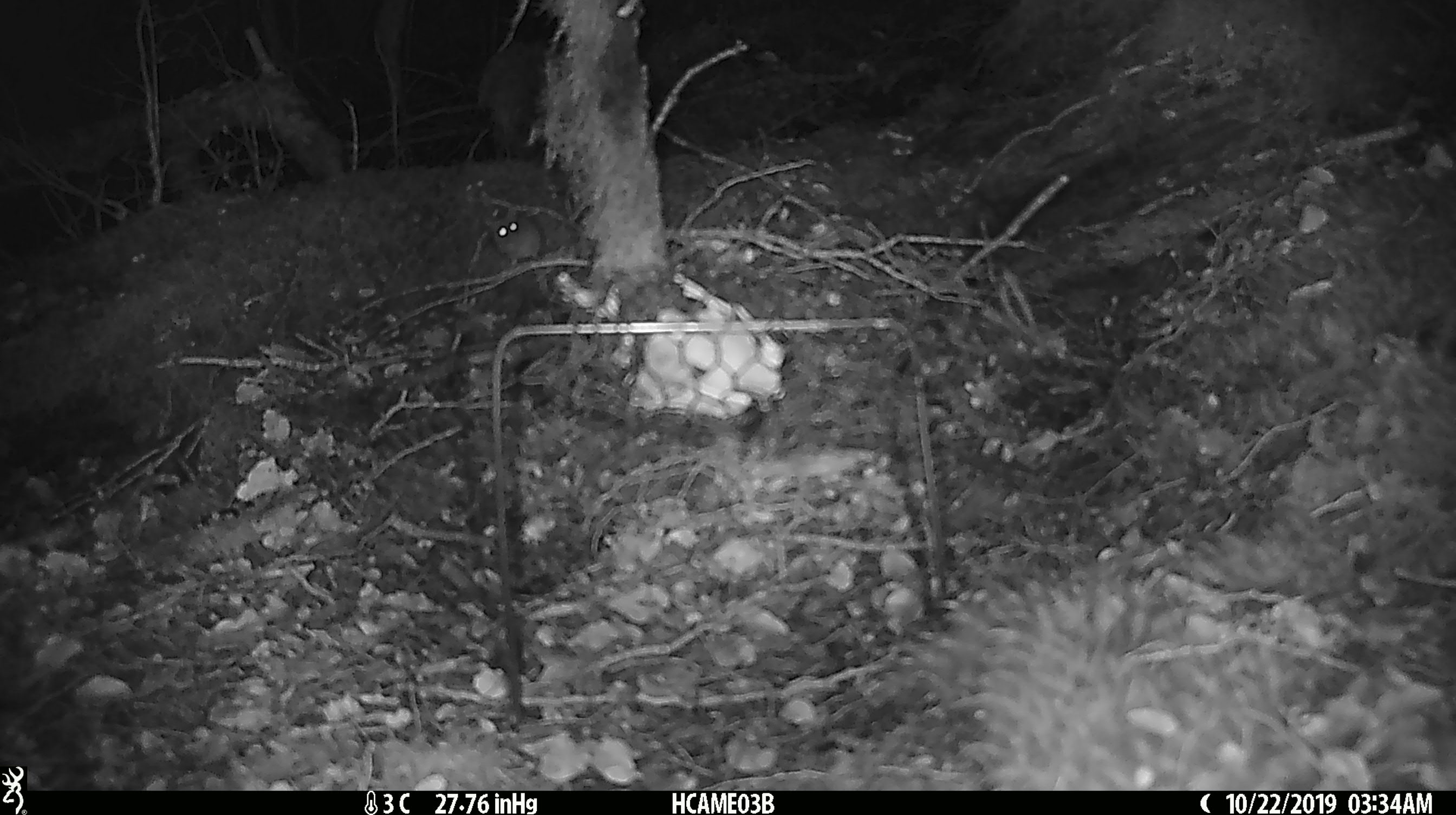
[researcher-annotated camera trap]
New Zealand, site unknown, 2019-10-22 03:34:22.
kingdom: Animalia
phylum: Chordata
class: Mammalia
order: Rodentia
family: Muridae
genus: Mus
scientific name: Mus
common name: mouse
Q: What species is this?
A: Mouse (Mus).